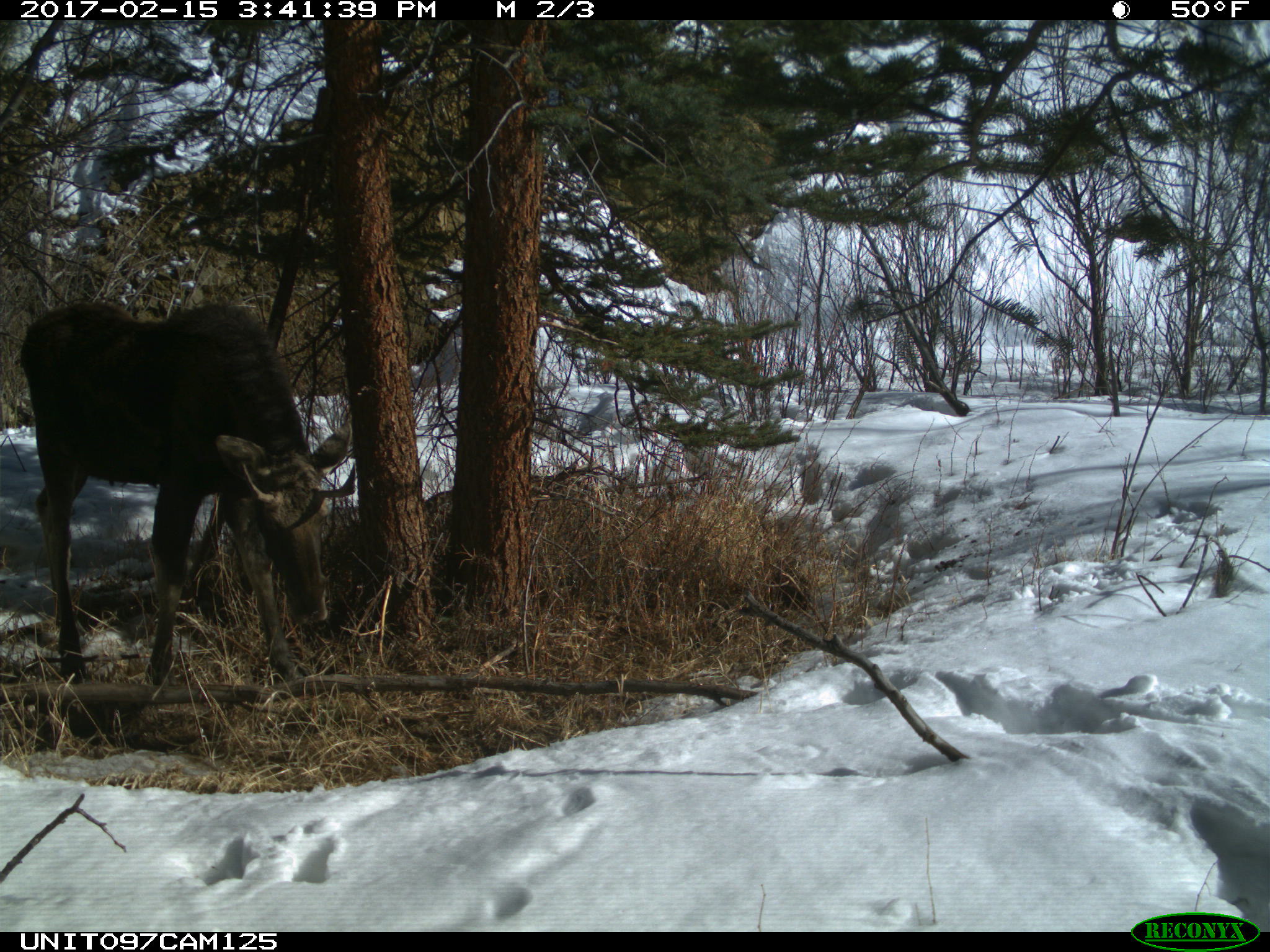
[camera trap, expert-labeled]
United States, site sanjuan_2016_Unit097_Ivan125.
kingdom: Animalia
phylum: Chordata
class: Mammalia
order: Artiodactyla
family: Cervidae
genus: Alces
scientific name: Alces alces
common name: moose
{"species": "Alces alces (moose)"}